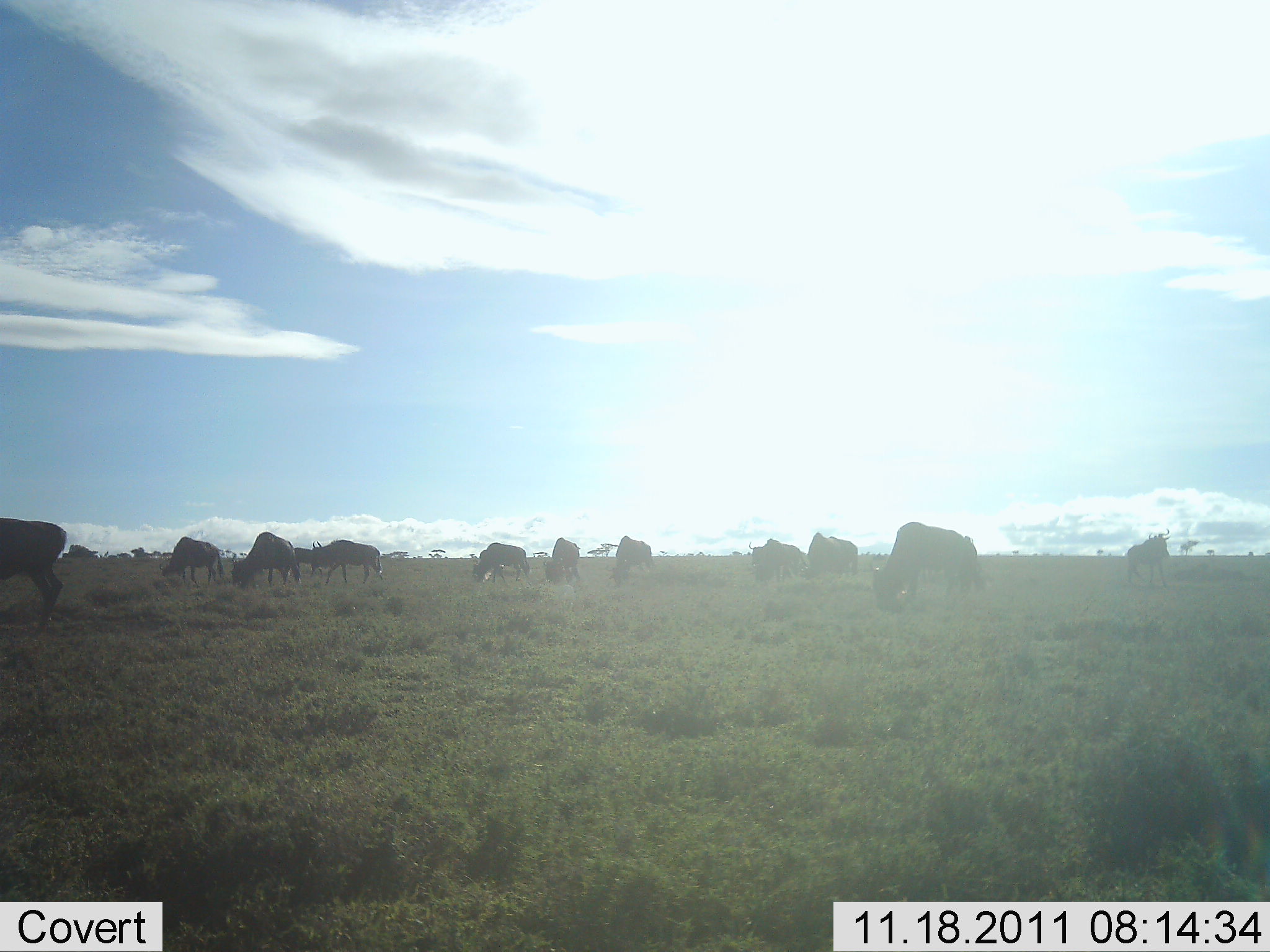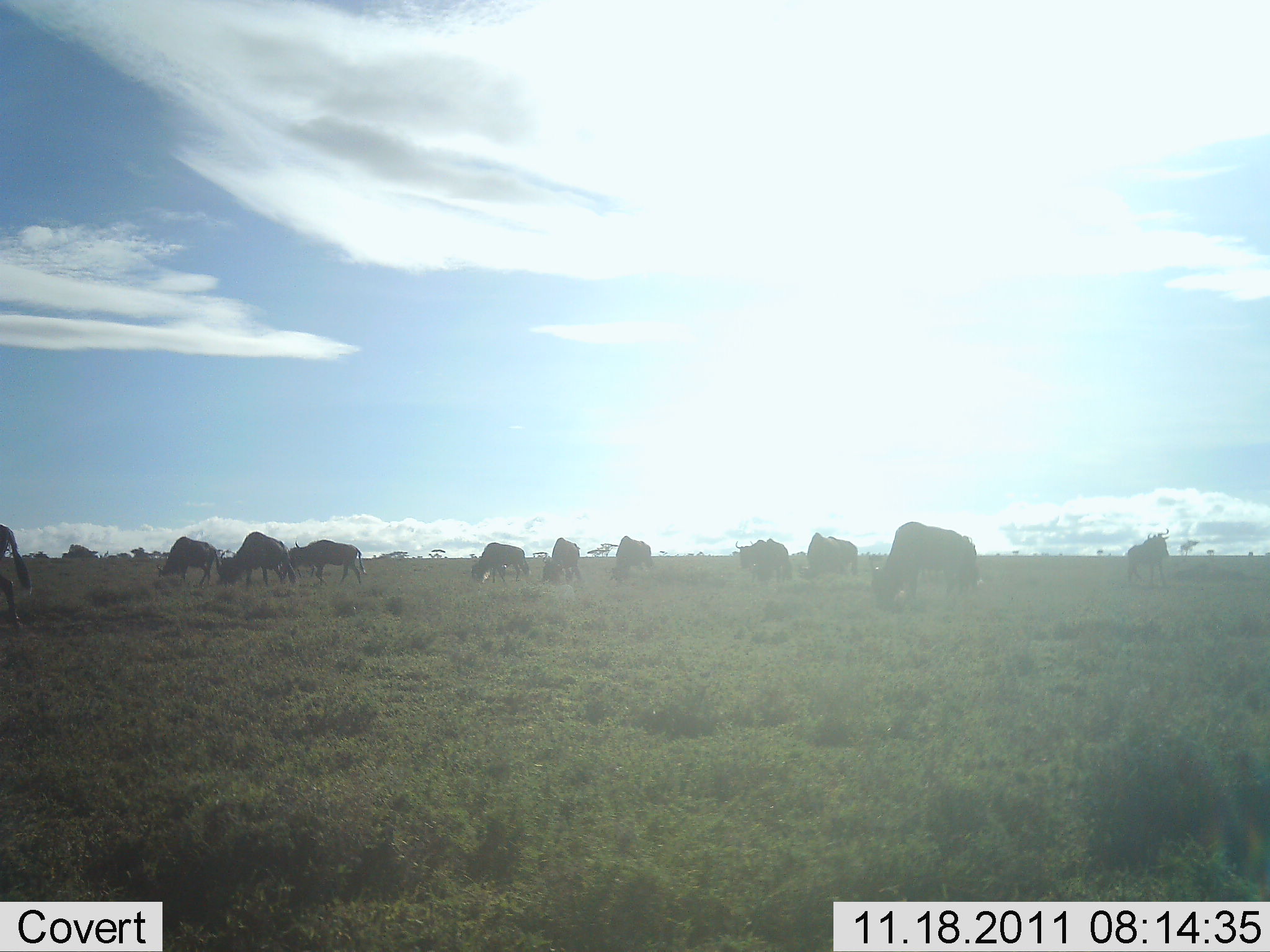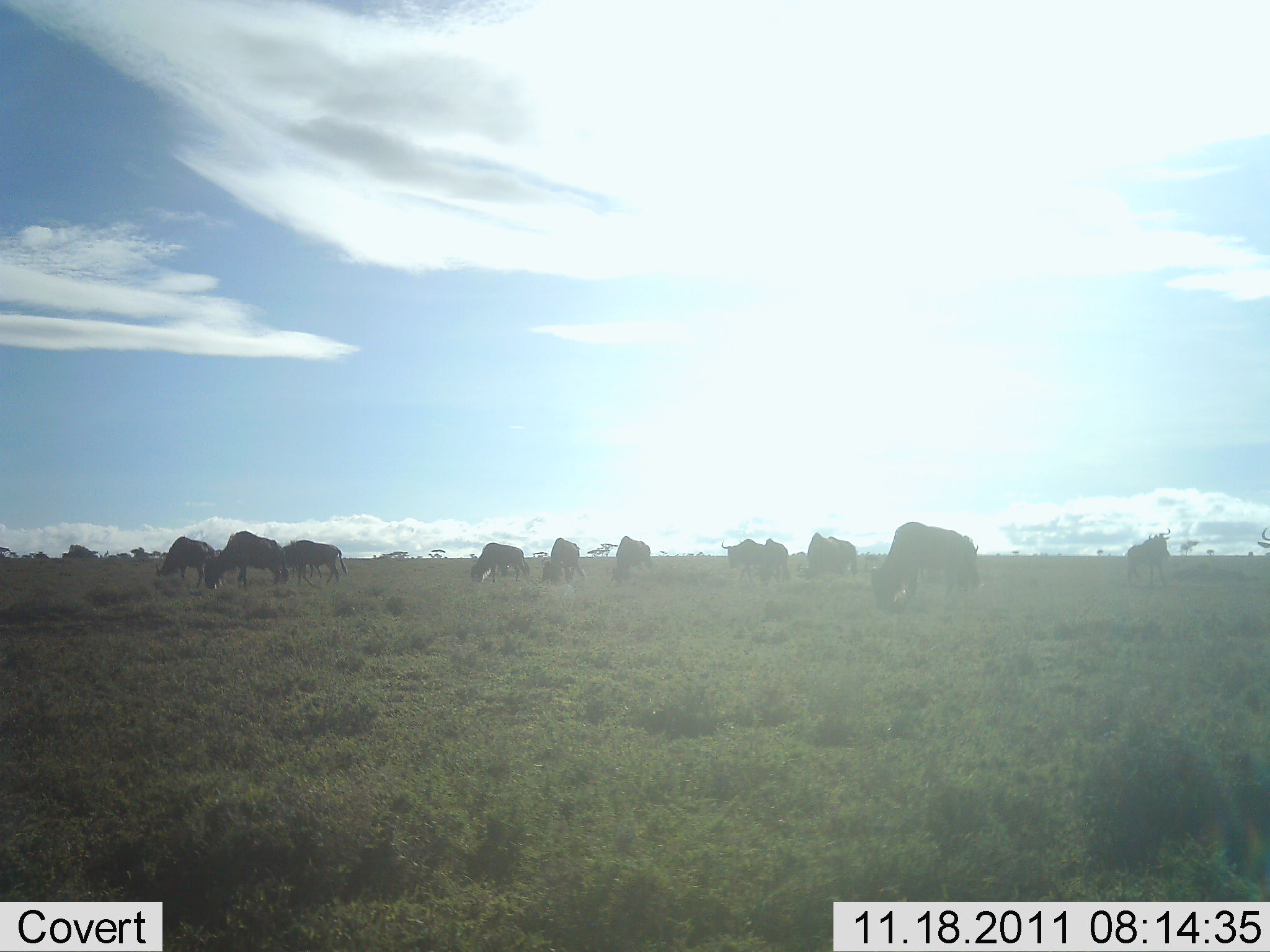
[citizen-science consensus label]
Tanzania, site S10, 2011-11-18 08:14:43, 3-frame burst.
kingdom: Animalia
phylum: Chordata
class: Mammalia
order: Artiodactyla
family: Bovidae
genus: Connochaetes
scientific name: Connochaetes taurinus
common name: blue wildebeest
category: wildebeest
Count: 11-50.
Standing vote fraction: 36%.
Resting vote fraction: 0%.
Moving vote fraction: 29%.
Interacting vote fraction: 7%.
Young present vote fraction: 0%.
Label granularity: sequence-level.